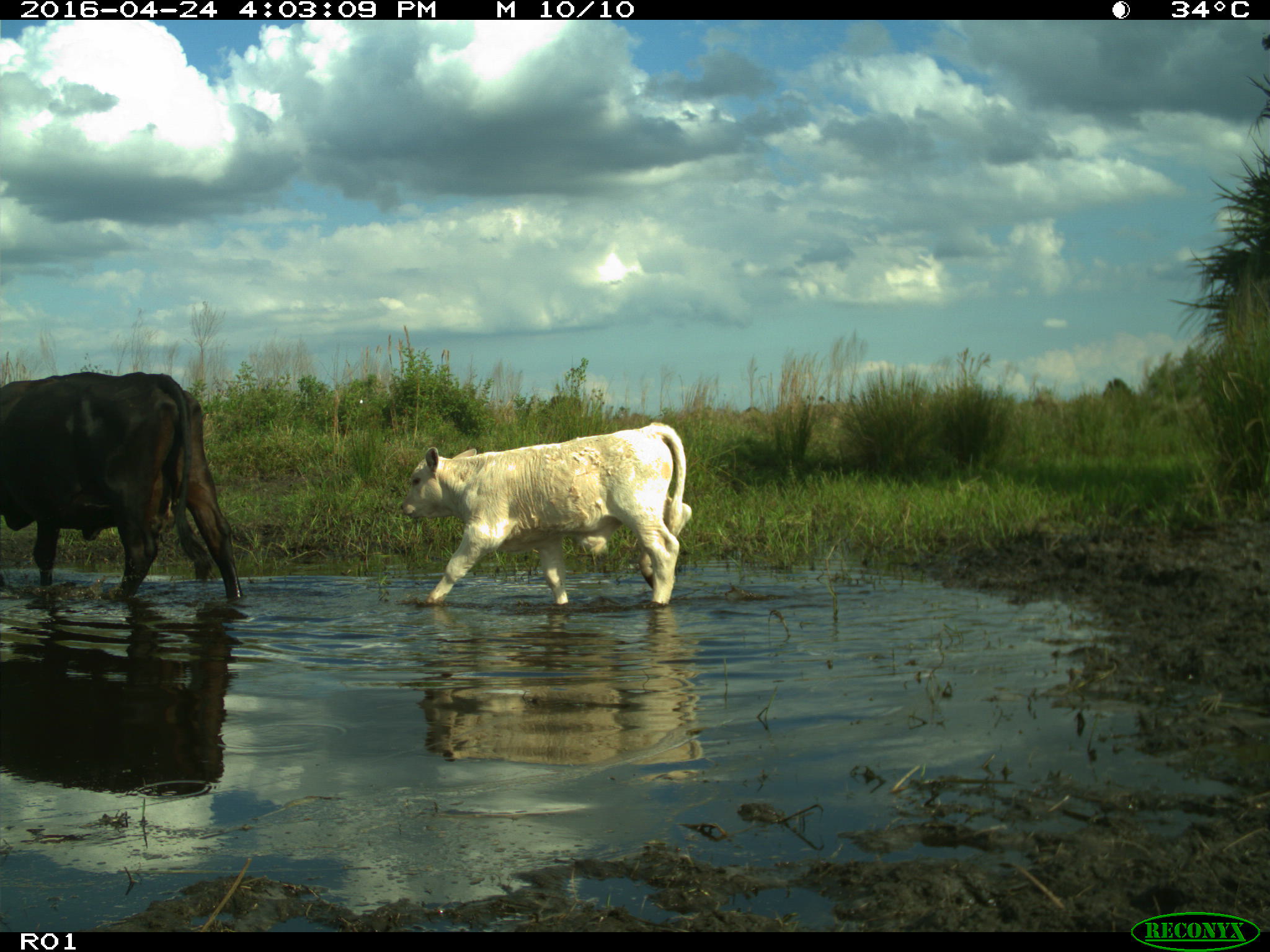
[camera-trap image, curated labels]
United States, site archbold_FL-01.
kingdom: Animalia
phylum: Chordata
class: Mammalia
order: Artiodactyla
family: Bovidae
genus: Bos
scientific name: Bos taurus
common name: domestic cow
Bos taurus (domestic cow).